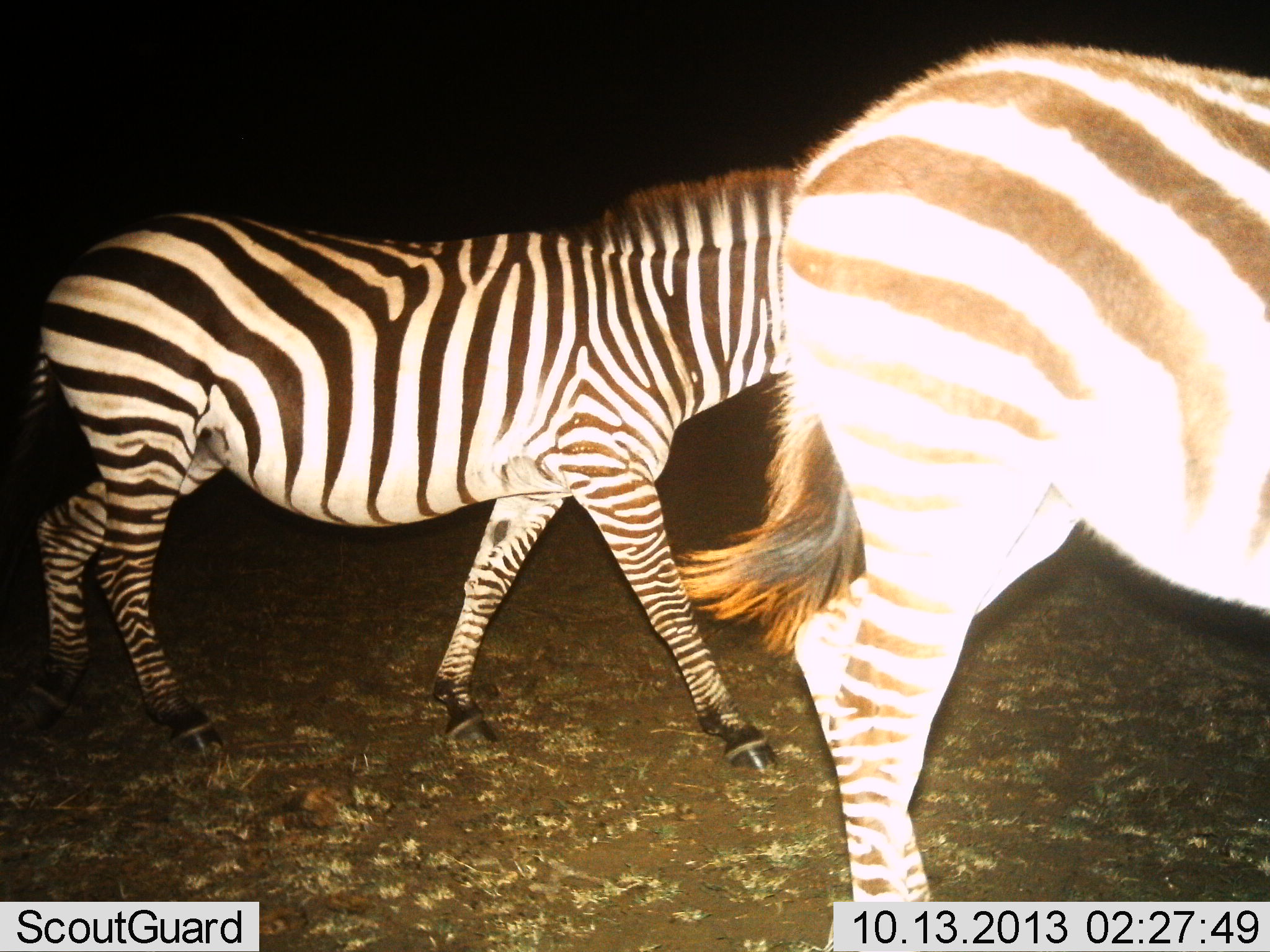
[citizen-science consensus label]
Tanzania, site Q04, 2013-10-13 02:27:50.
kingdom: Animalia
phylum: Chordata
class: Mammalia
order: Perissodactyla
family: Equidae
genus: Equus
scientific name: Equus quagga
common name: plains zebra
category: zebra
Zebra (plains zebra) (Equus quagga), count 2. Behavior (volunteer vote fractions): standing 9%, resting 0%, moving 95%, interacting 0%. Young present (vote fraction): 5%. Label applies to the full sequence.